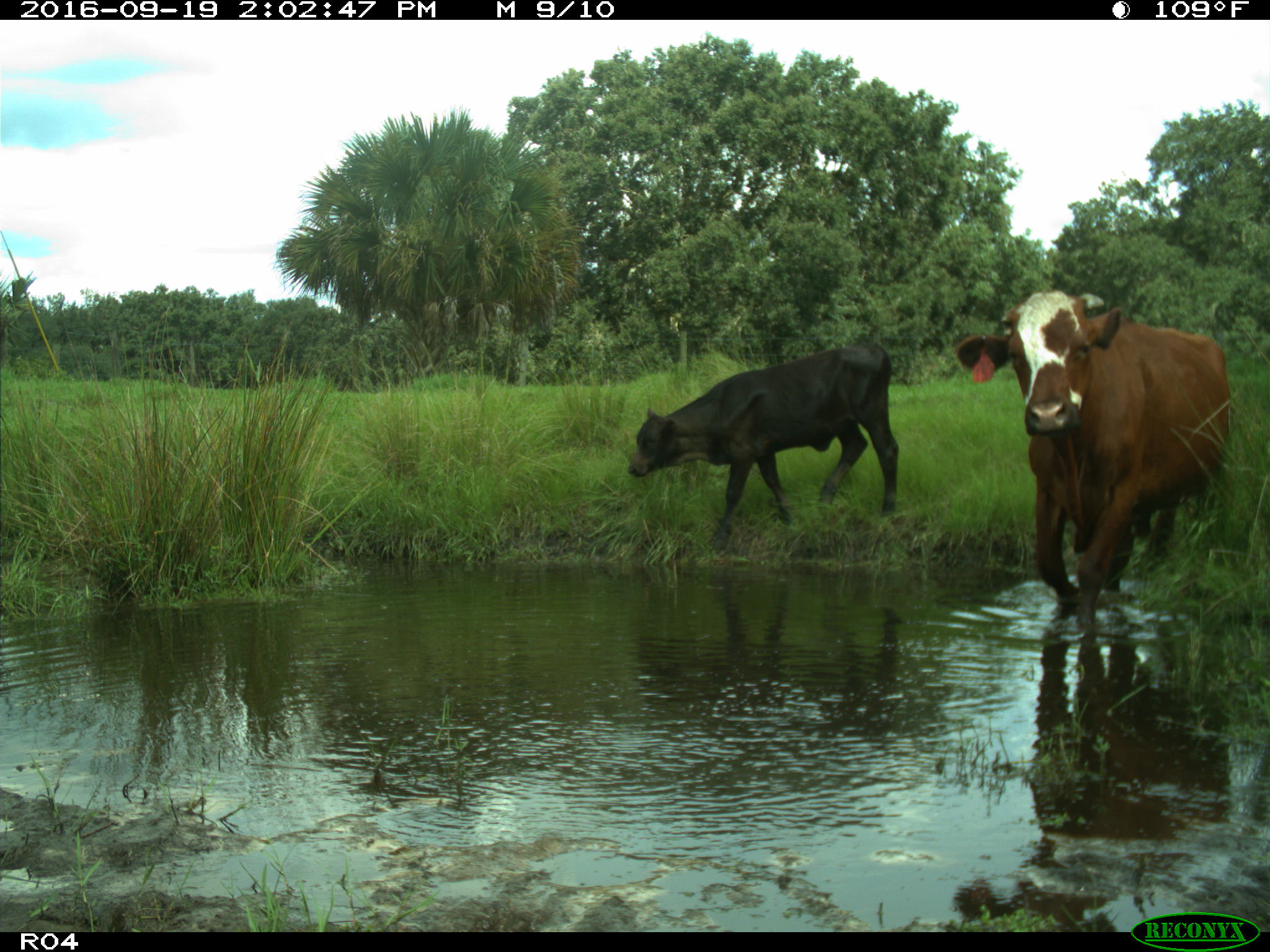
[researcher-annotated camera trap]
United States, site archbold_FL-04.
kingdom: Animalia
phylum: Chordata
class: Mammalia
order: Artiodactyla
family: Bovidae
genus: Bos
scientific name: Bos taurus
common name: domestic cow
Bos taurus (domestic cow).